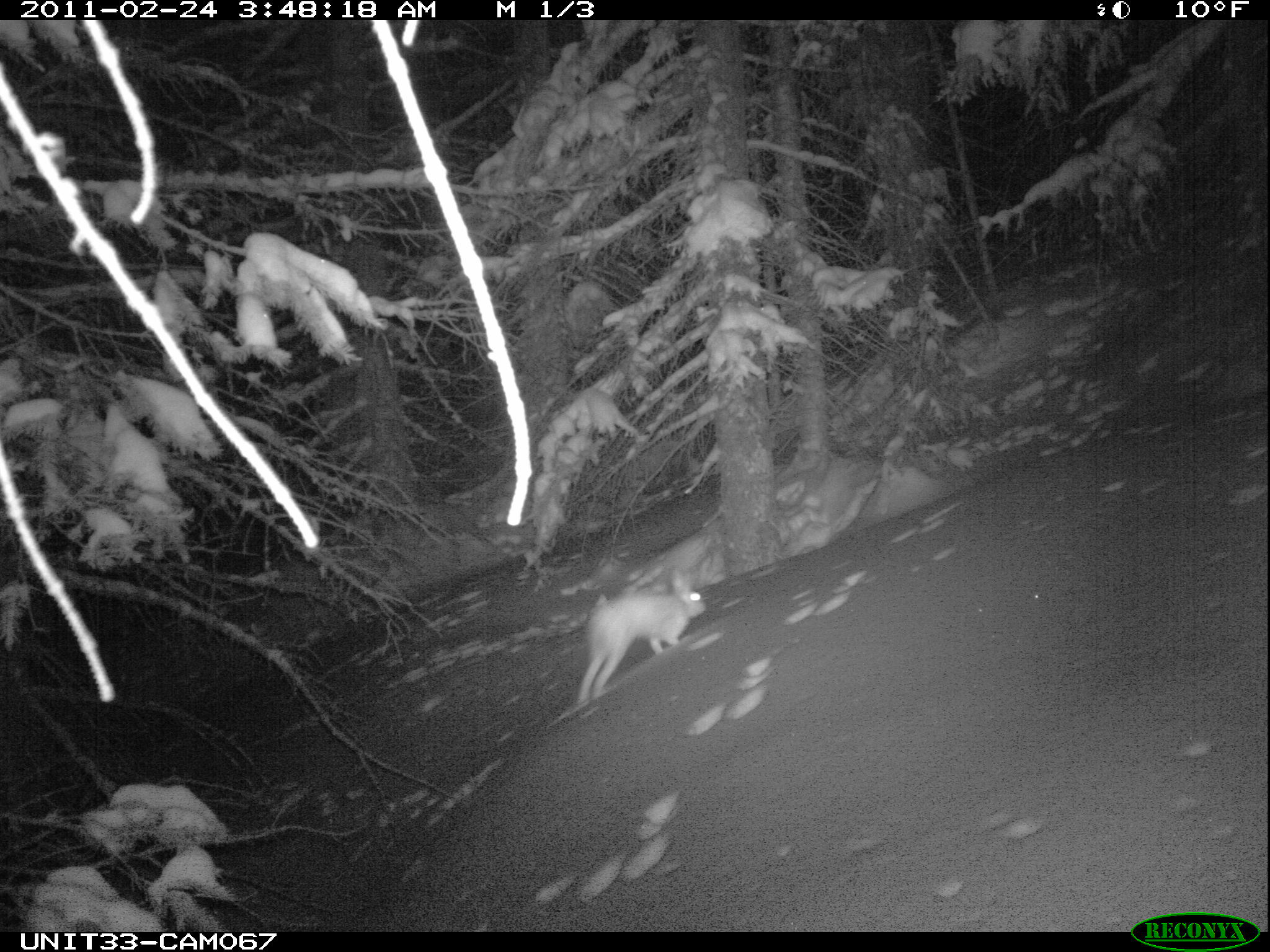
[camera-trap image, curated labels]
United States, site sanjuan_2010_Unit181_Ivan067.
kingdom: Animalia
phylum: Chordata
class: Mammalia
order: Lagomorpha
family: Leporidae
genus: Lepus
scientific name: Lepus americanus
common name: snowshoe hare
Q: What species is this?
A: Lepus americanus (snowshoe hare).